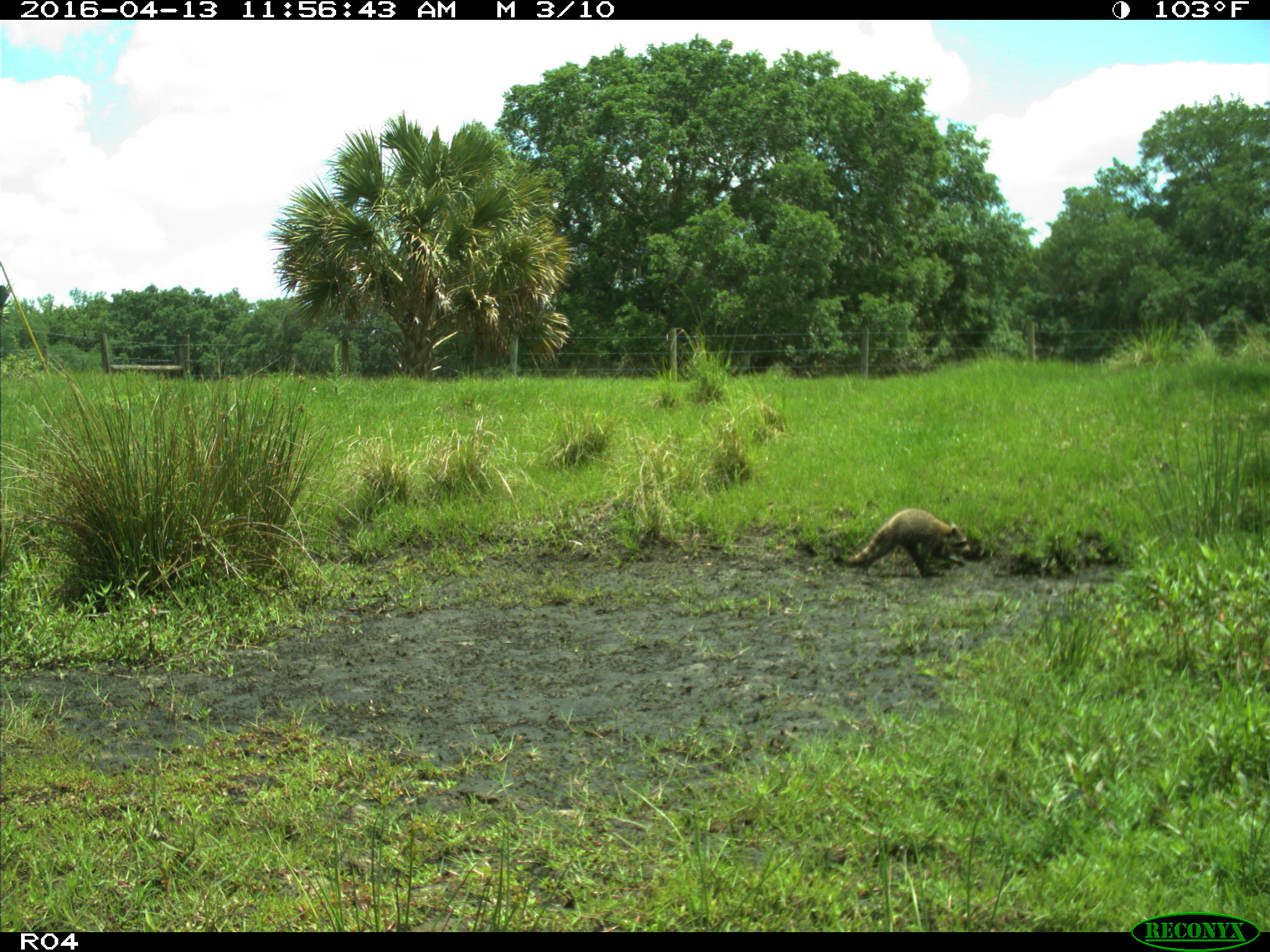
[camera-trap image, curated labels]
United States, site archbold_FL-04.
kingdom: Animalia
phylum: Chordata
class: Mammalia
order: Carnivora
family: Procyonidae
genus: Procyon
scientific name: Procyon lotor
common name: common raccoon